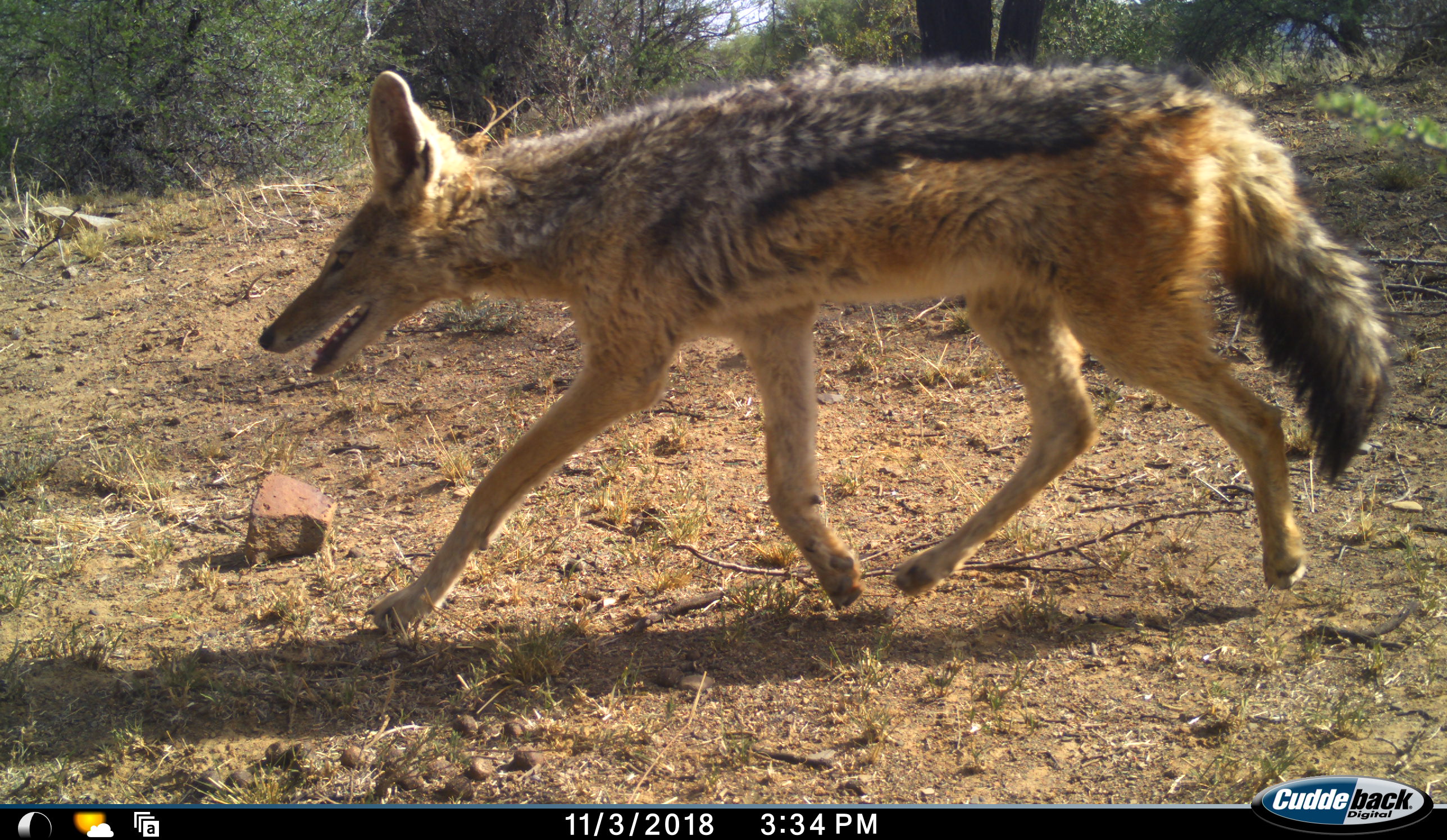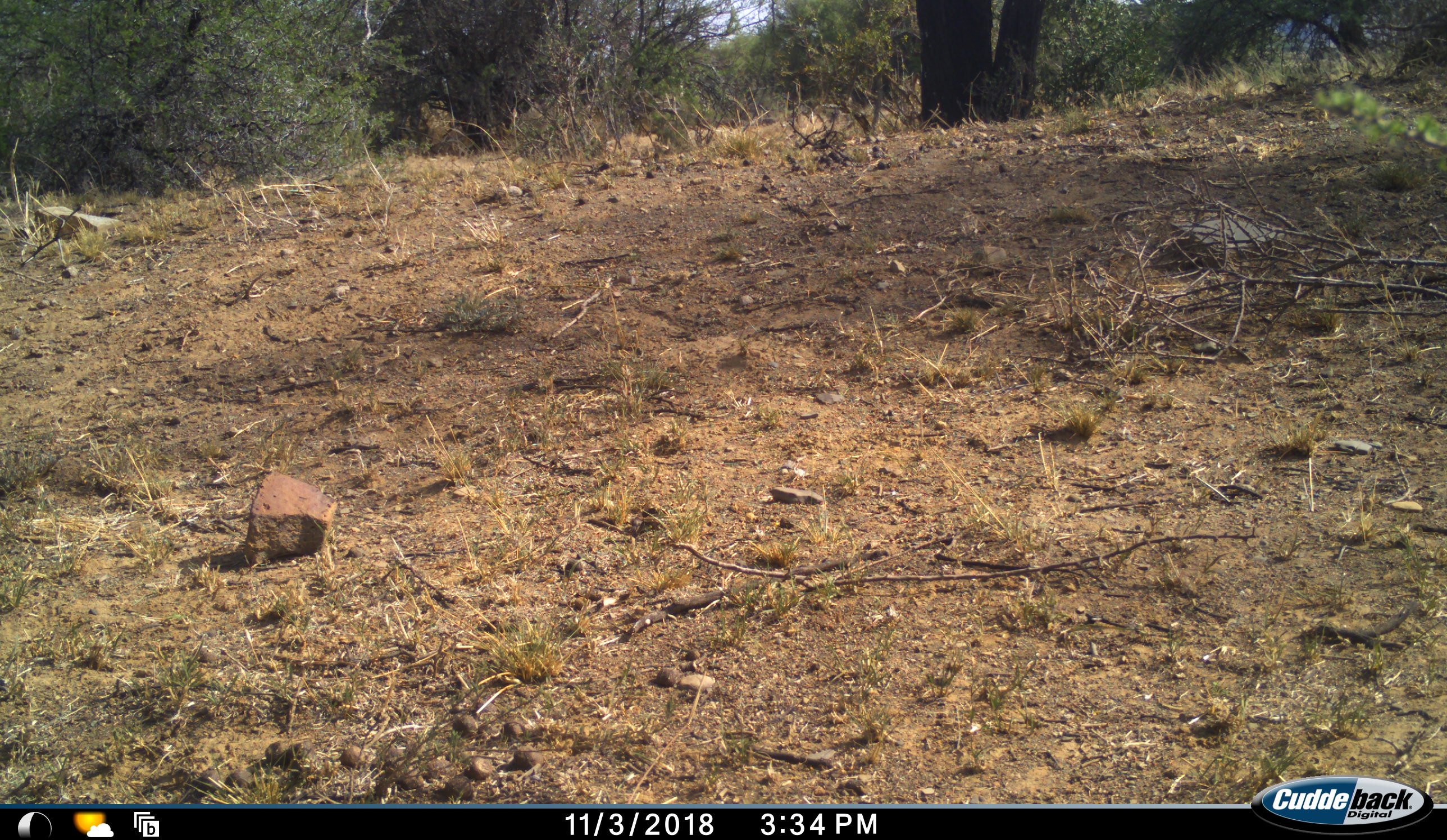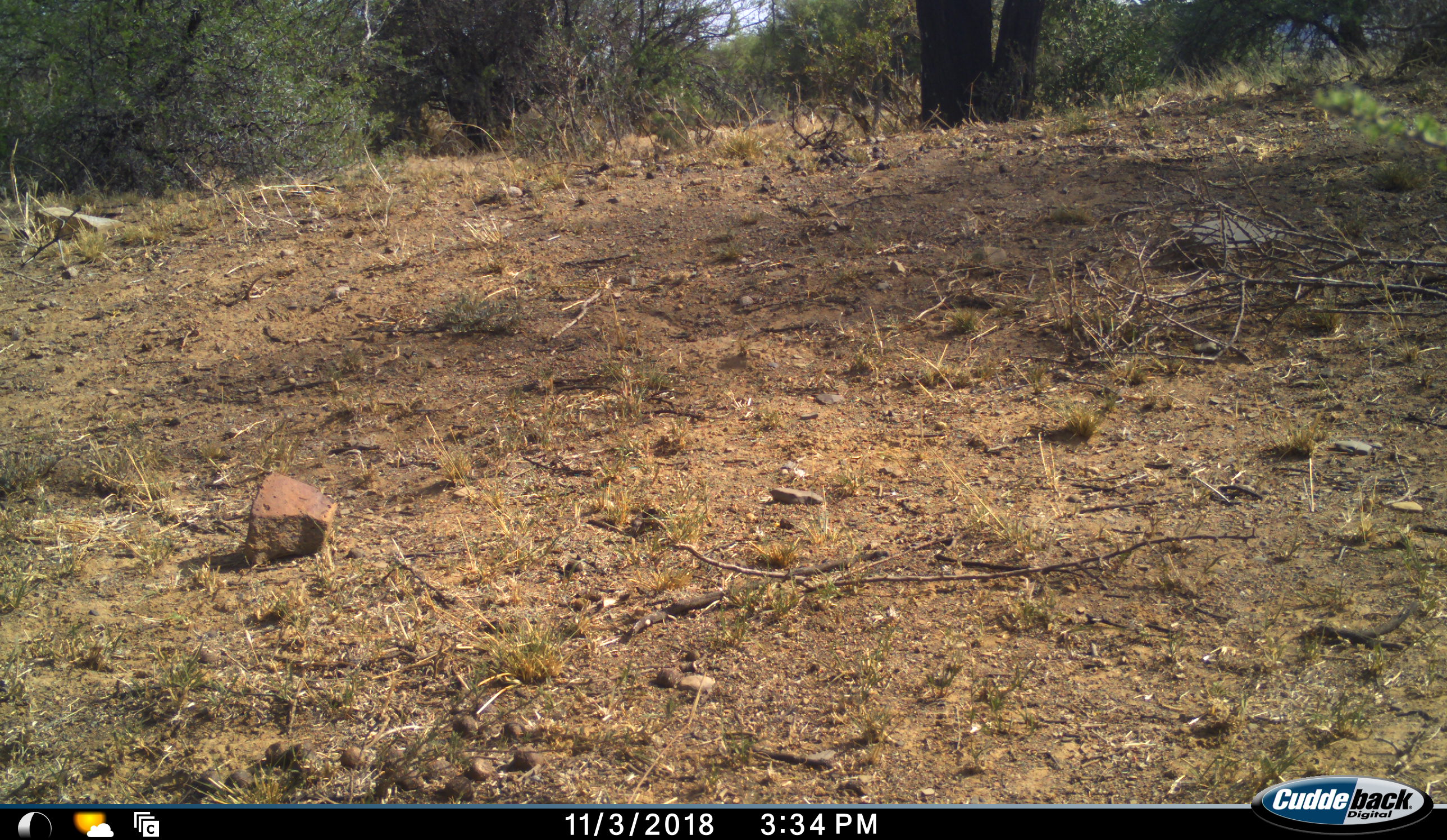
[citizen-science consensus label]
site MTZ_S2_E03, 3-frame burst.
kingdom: Animalia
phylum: Chordata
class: Mammalia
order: Carnivora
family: Canidae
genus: Lupulella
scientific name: Lupulella mesomelas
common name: black-backed jackal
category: jackalblackbacked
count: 1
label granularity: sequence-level